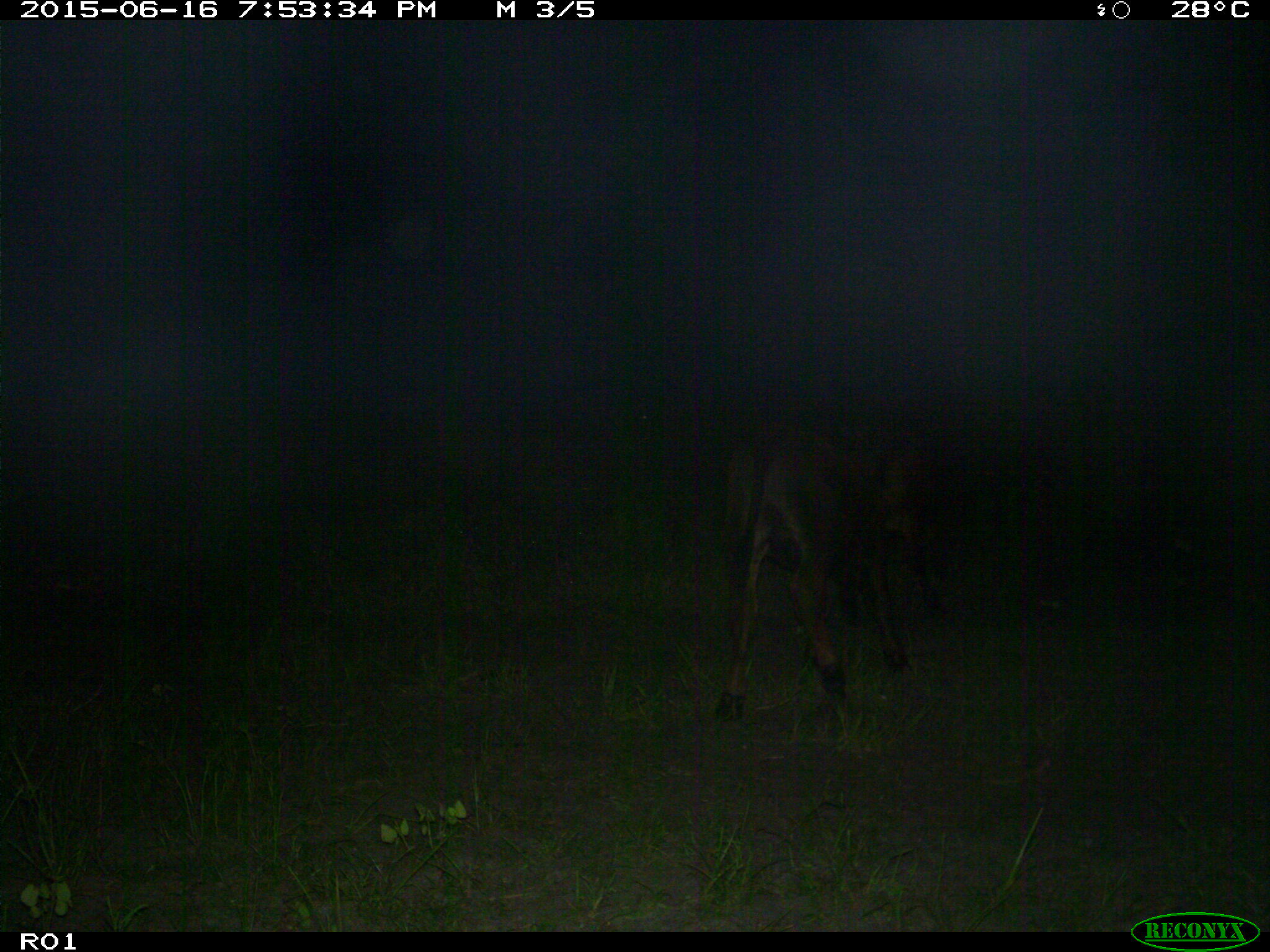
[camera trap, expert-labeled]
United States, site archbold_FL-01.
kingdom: Animalia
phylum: Chordata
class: Mammalia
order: Artiodactyla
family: Bovidae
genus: Bos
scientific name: Bos taurus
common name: domestic cow